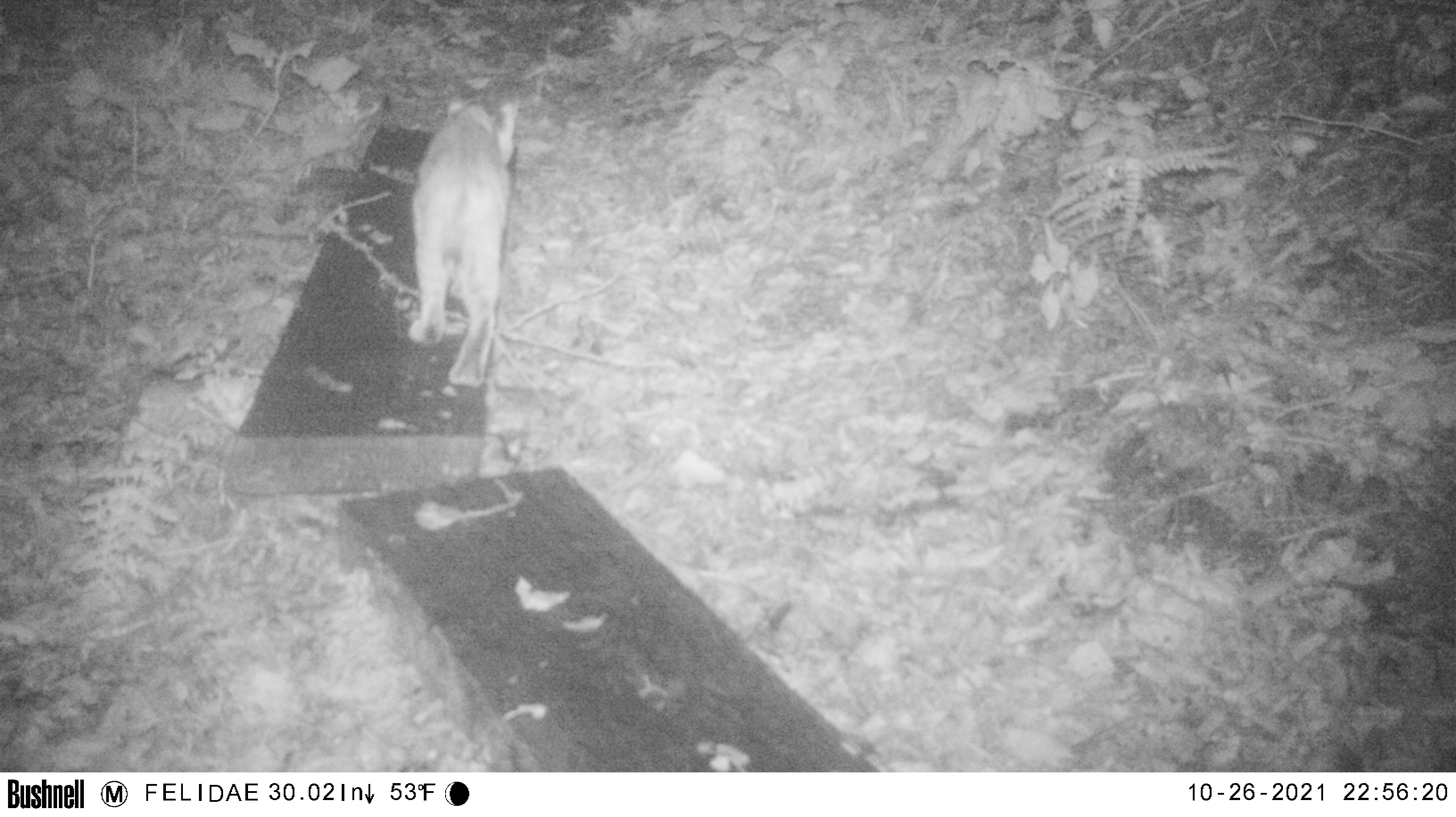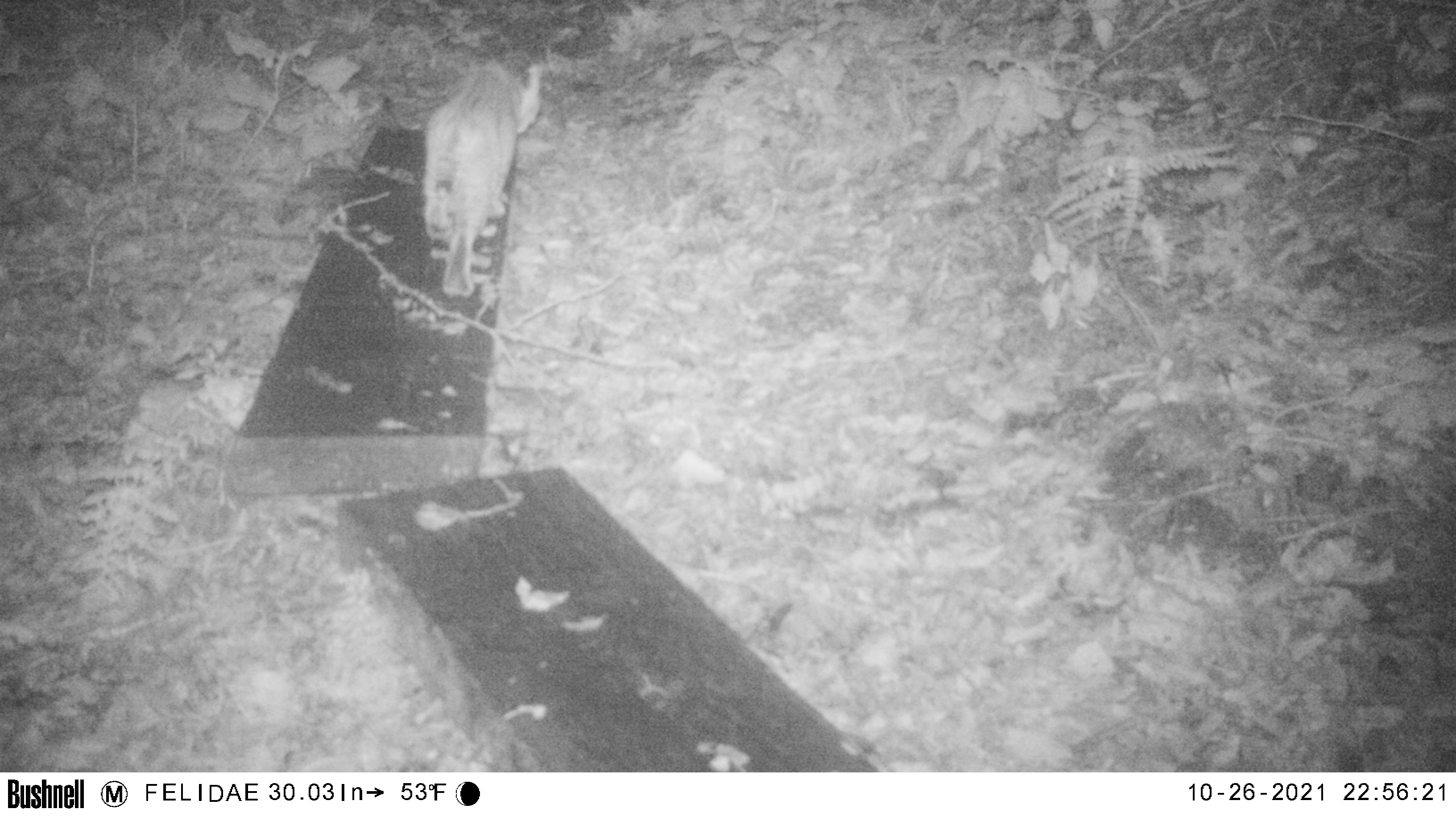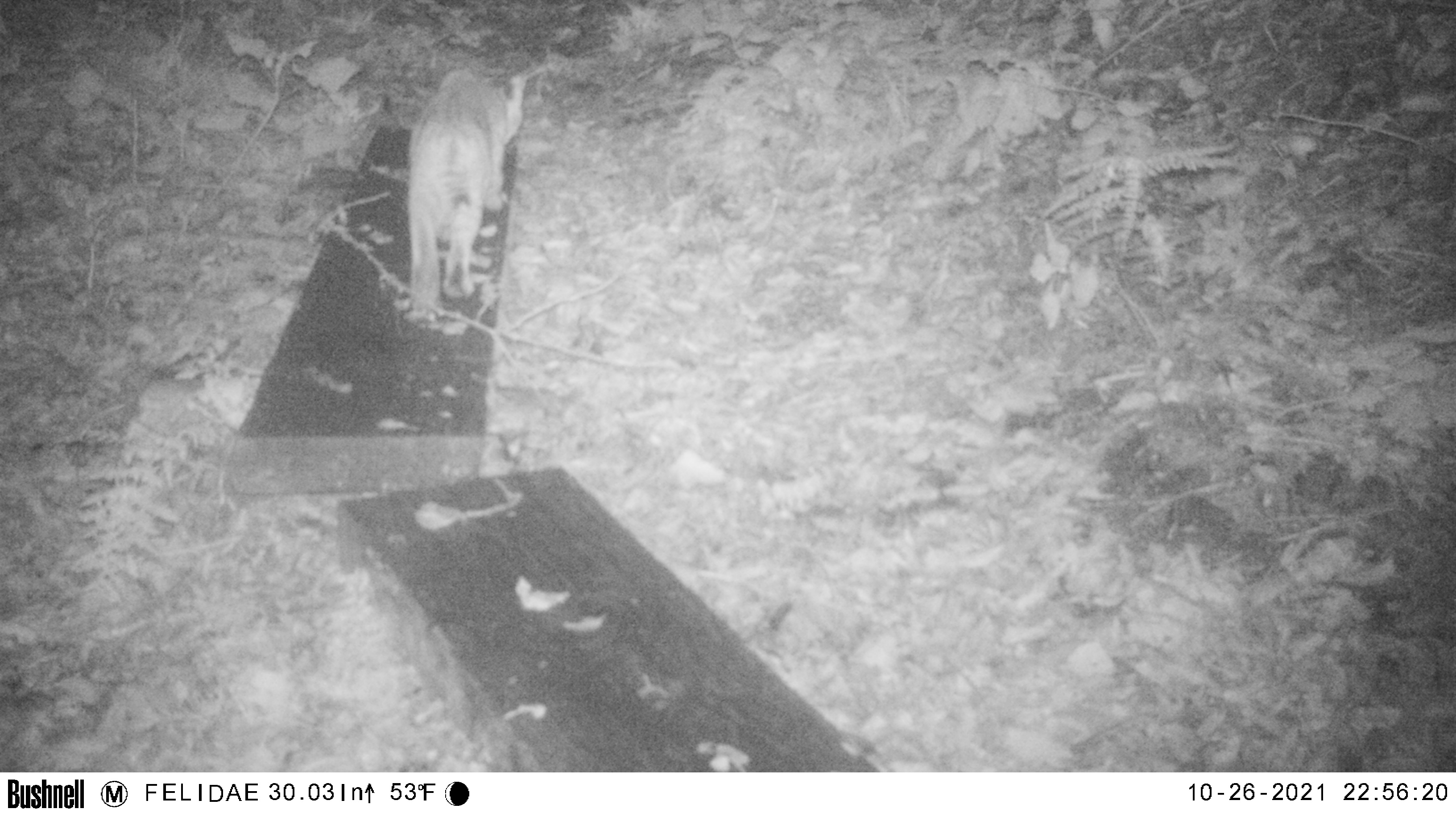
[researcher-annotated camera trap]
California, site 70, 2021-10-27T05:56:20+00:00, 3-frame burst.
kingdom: Animalia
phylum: Chordata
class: Mammalia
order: Carnivora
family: Felidae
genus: Lynx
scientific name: Lynx rufus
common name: bobcat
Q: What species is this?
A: Bobcat (Lynx rufus).